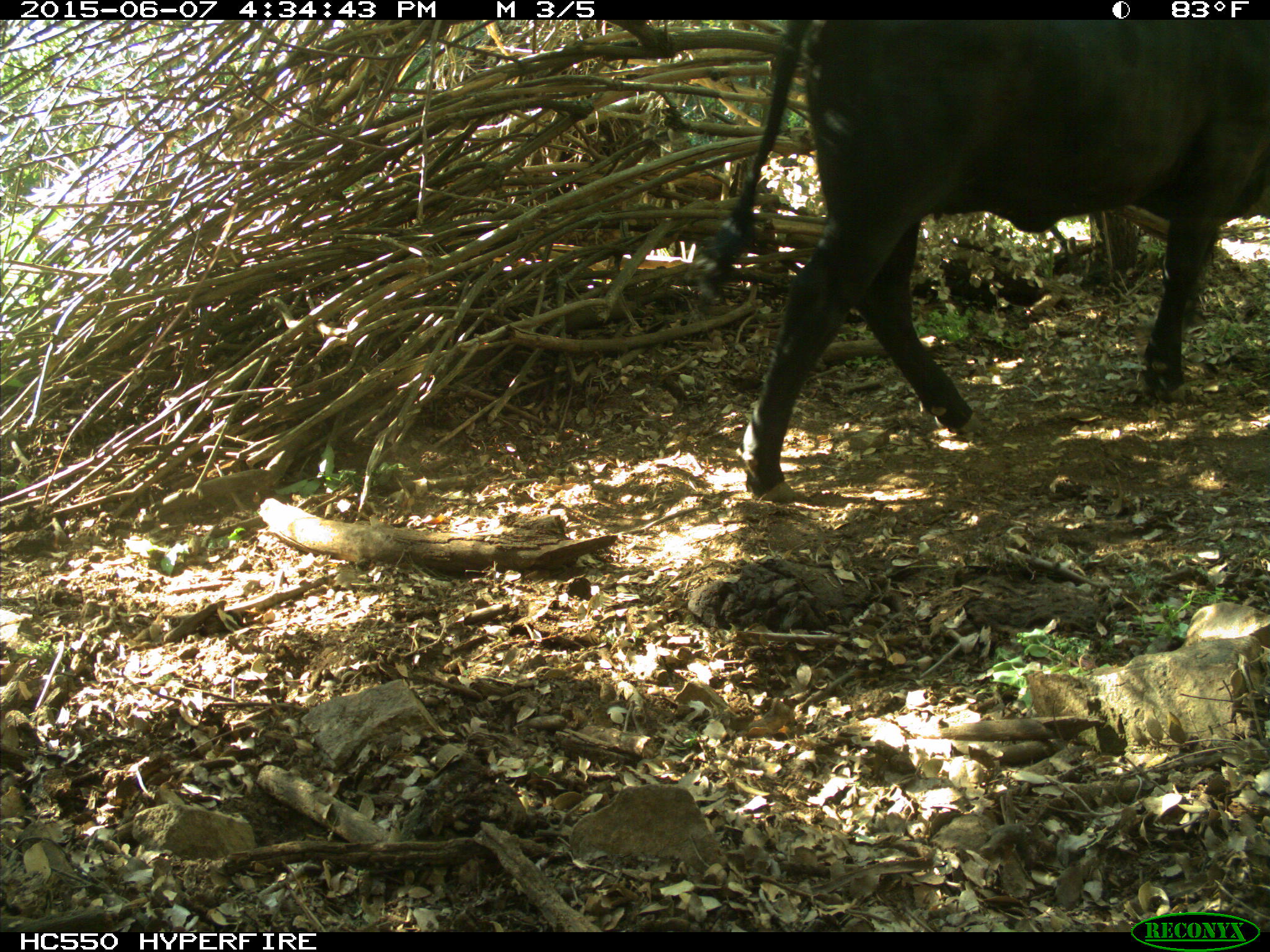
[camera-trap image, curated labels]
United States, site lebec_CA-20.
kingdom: Animalia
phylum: Chordata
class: Mammalia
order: Artiodactyla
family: Bovidae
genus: Bos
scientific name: Bos taurus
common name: domestic cow